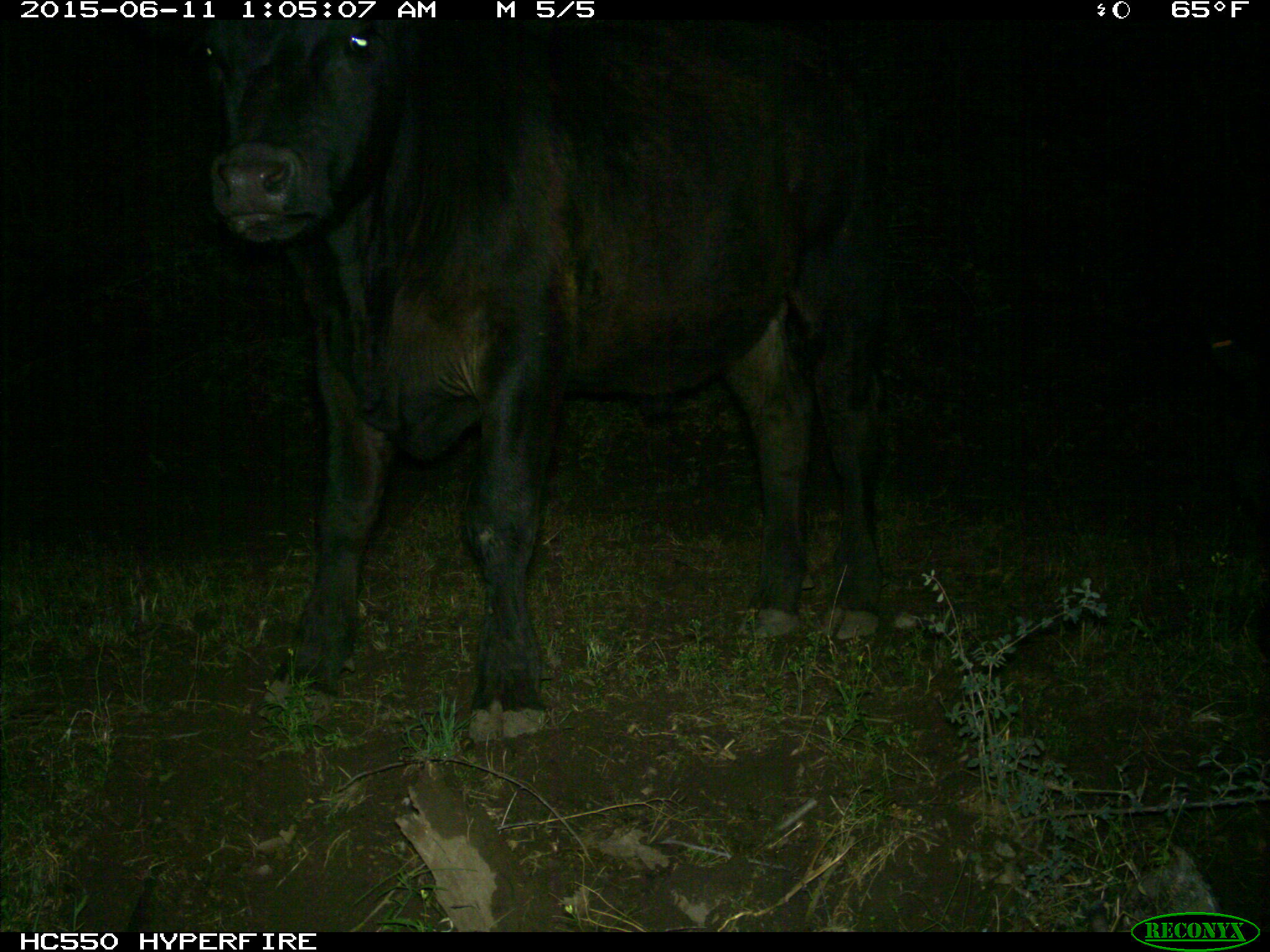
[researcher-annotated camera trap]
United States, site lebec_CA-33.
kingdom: Animalia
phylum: Chordata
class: Mammalia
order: Artiodactyla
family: Bovidae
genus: Bos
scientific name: Bos taurus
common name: domestic cow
Bos taurus (domestic cow).